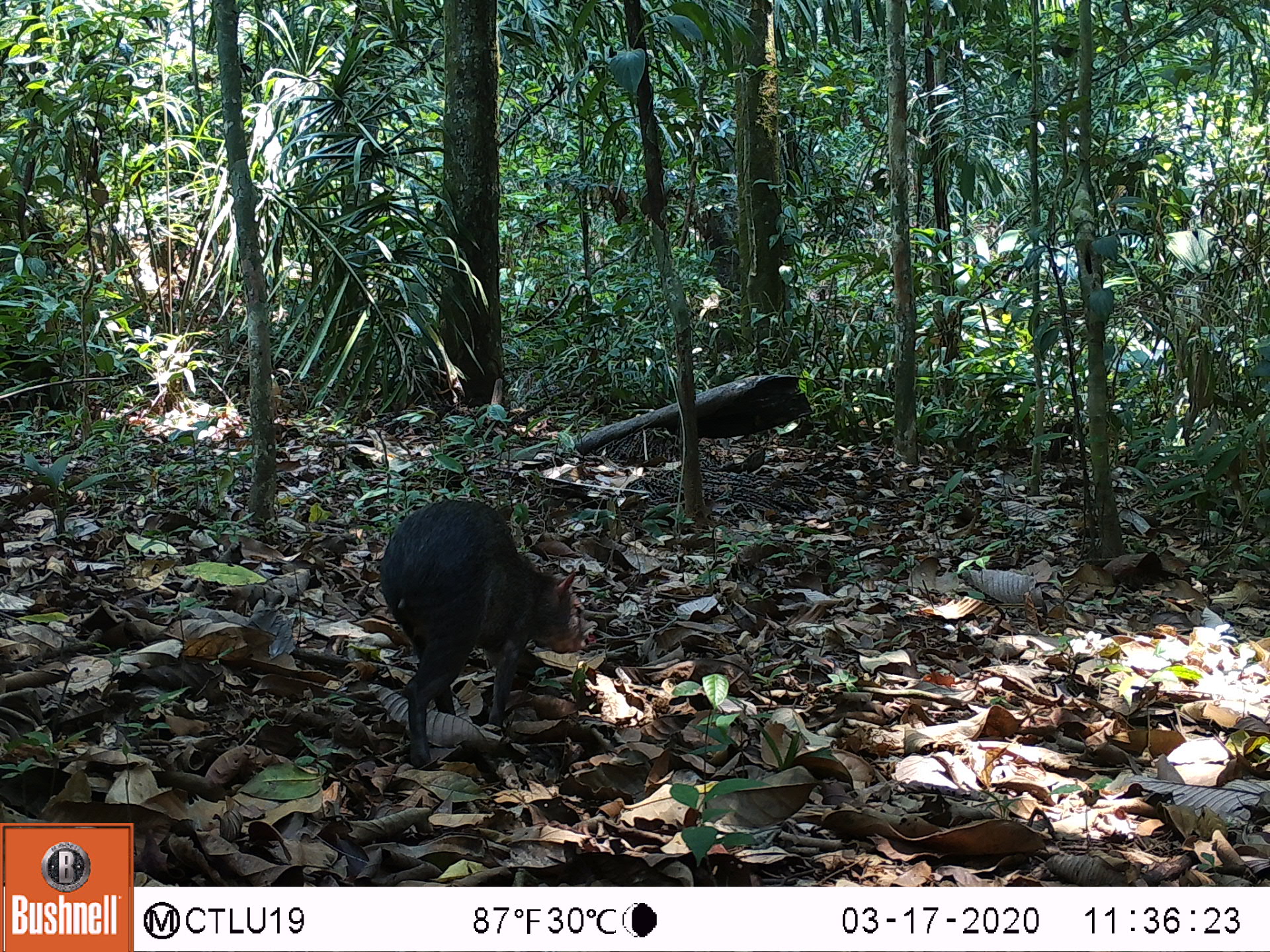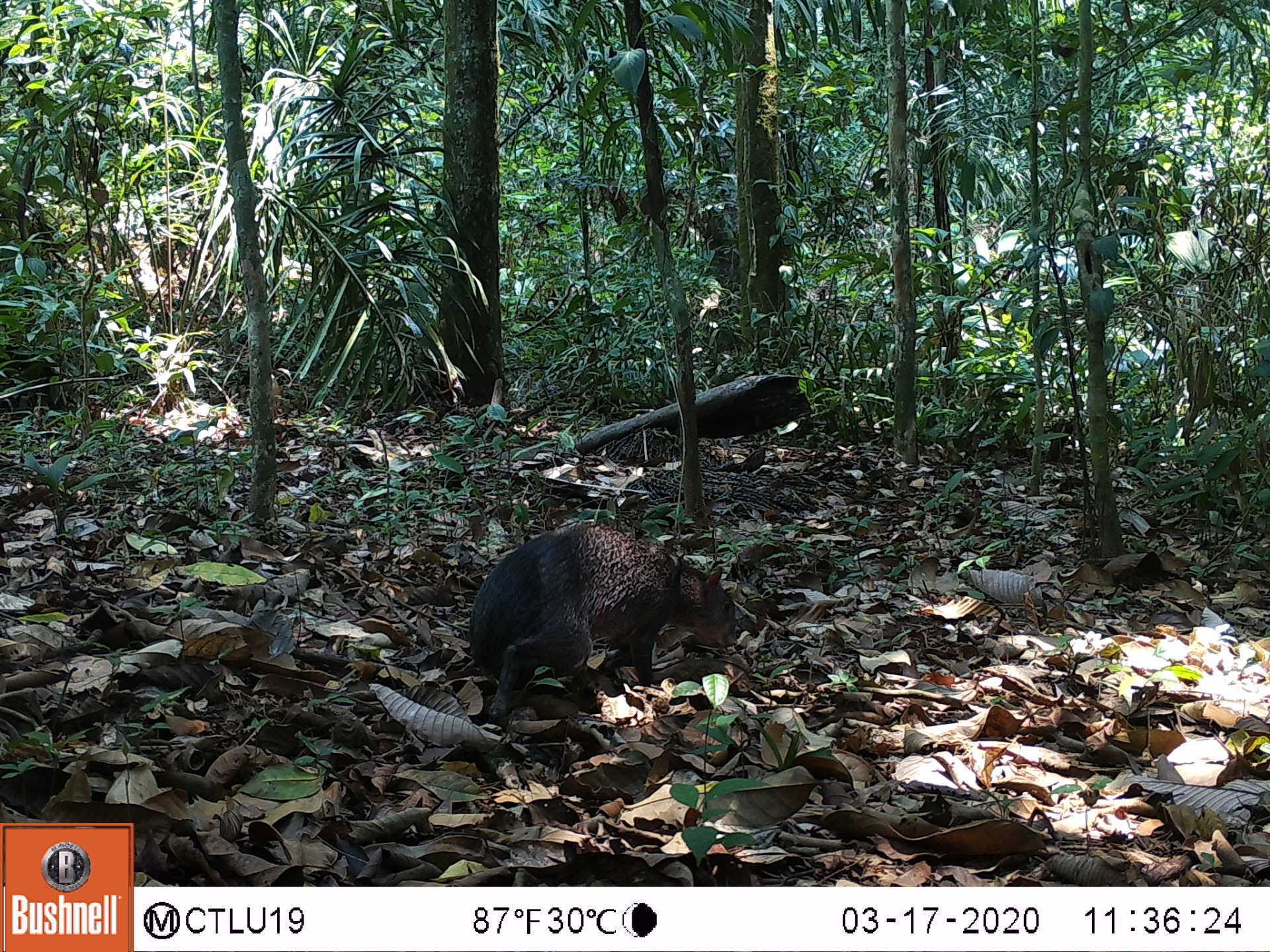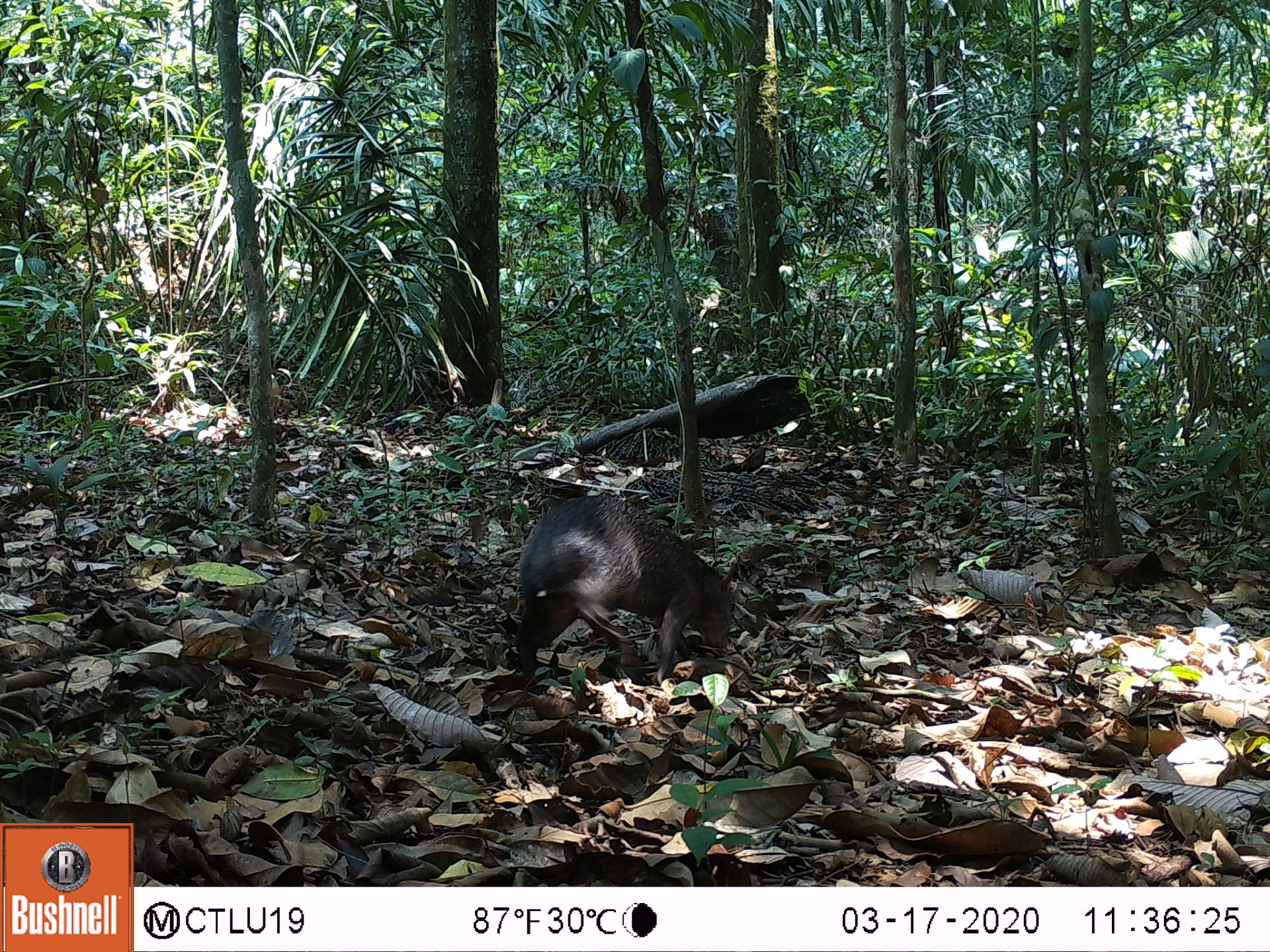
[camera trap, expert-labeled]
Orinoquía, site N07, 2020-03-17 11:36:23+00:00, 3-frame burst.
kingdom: Animalia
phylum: Chordata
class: Mammalia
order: Rodentia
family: Dasyproctidae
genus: Dasyprocta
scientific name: Dasyprocta fuliginosa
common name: black agouti